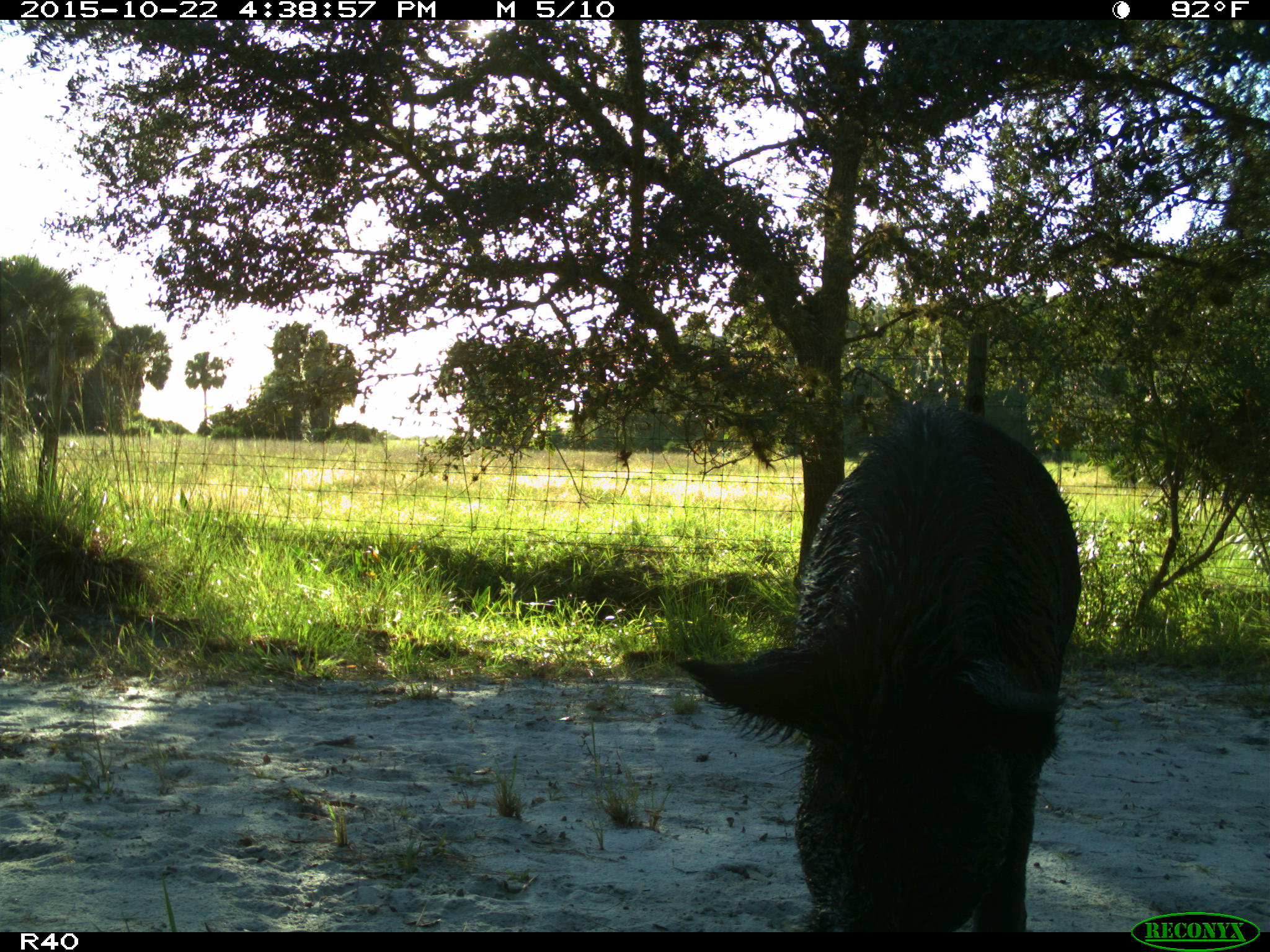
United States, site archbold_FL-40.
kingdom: Animalia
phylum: Chordata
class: Mammalia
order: Artiodactyla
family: Suidae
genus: Sus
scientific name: Sus scrofa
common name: wild boar